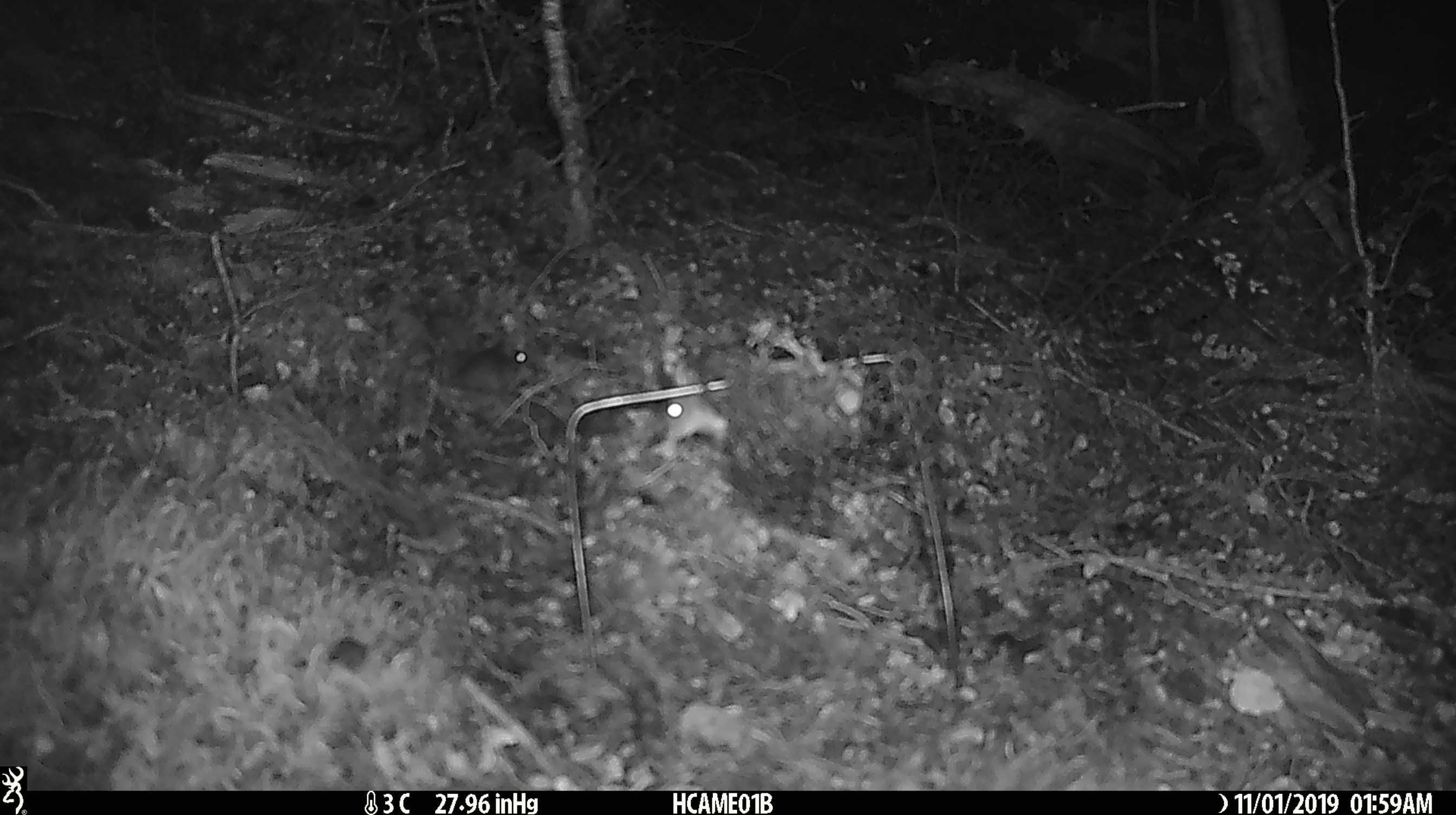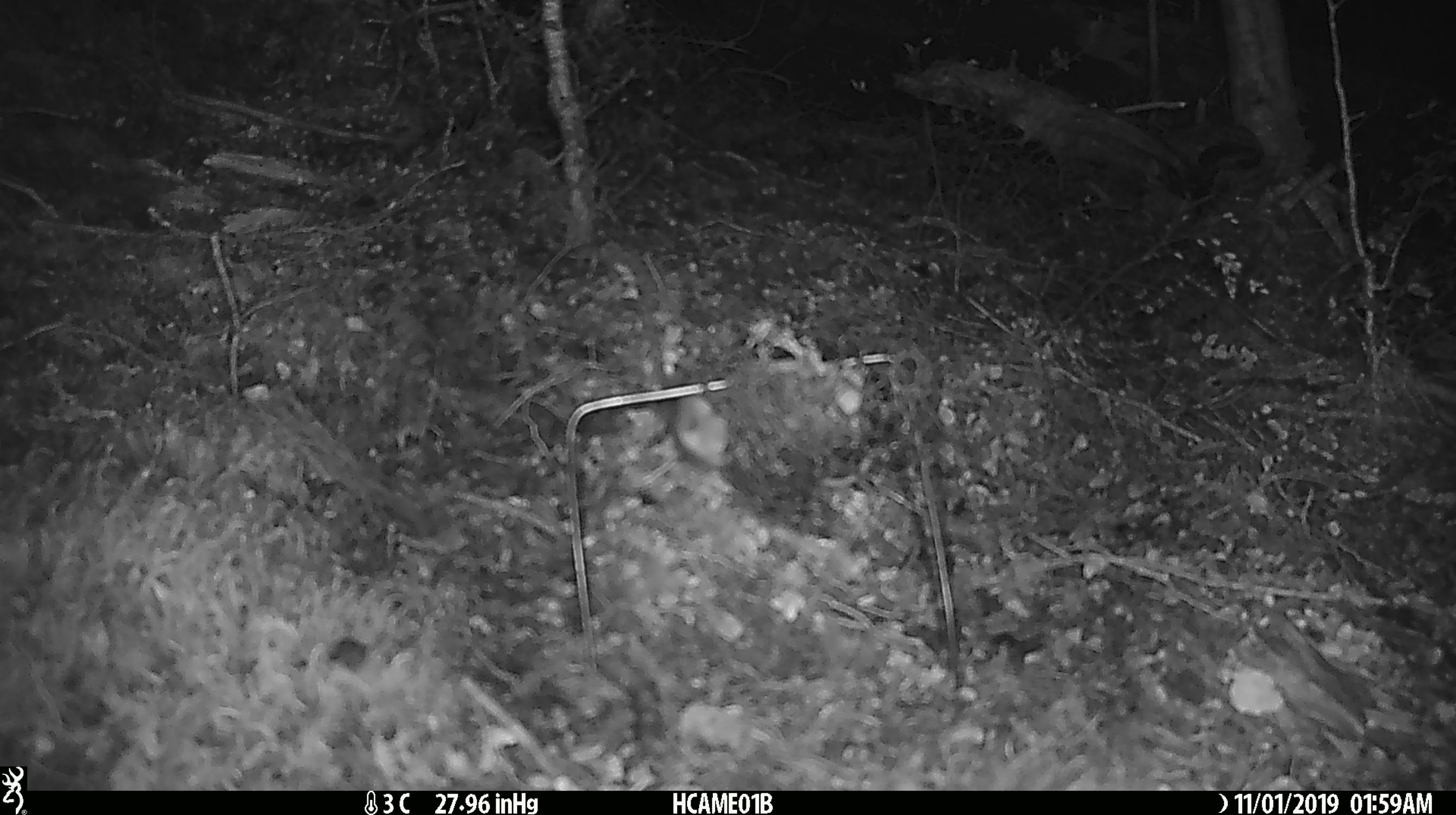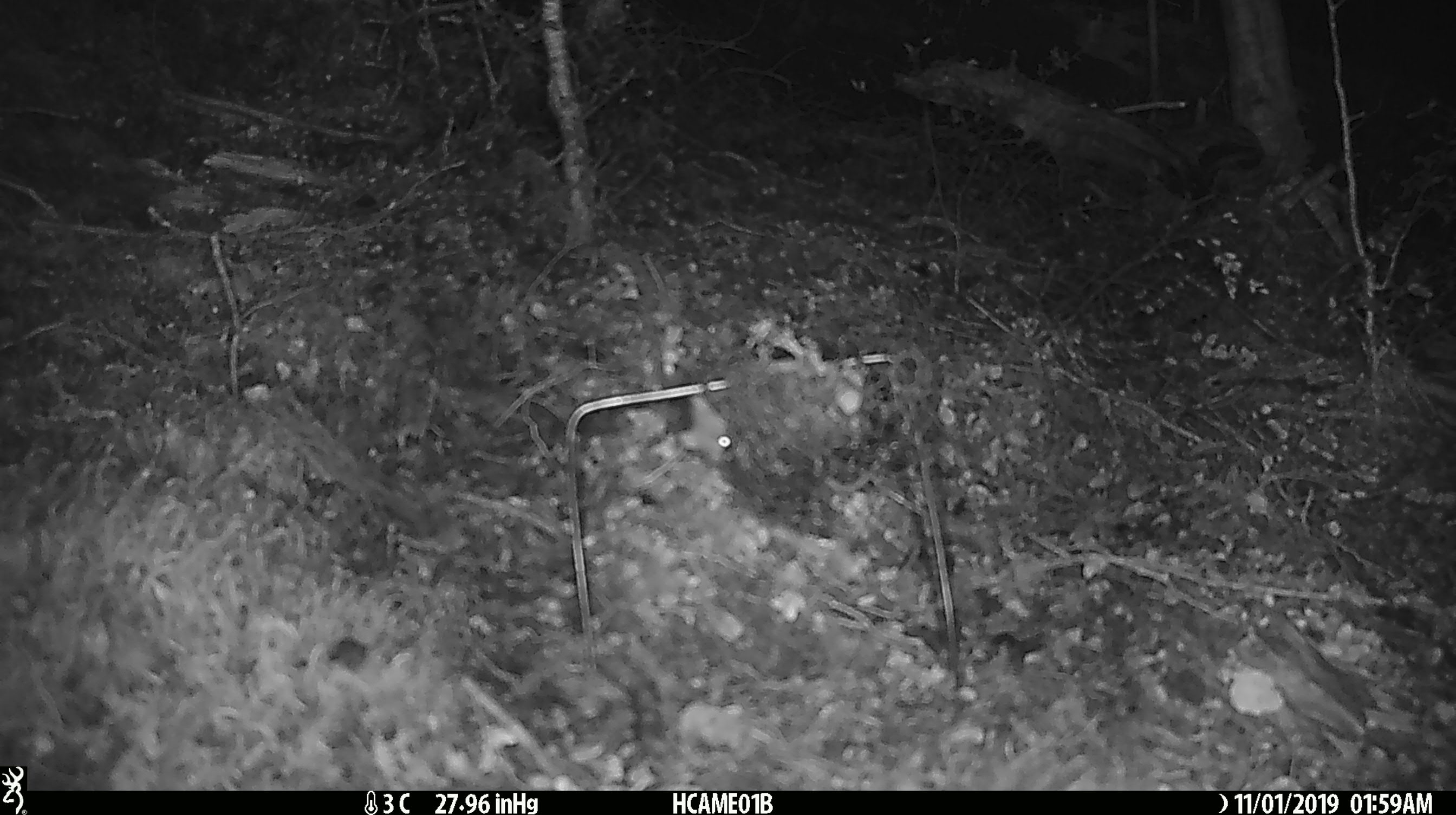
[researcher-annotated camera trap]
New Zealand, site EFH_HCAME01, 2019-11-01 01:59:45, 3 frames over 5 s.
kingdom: Animalia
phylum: Chordata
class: Mammalia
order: Rodentia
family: Muridae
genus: Mus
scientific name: Mus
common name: mouse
Mouse (Mus).